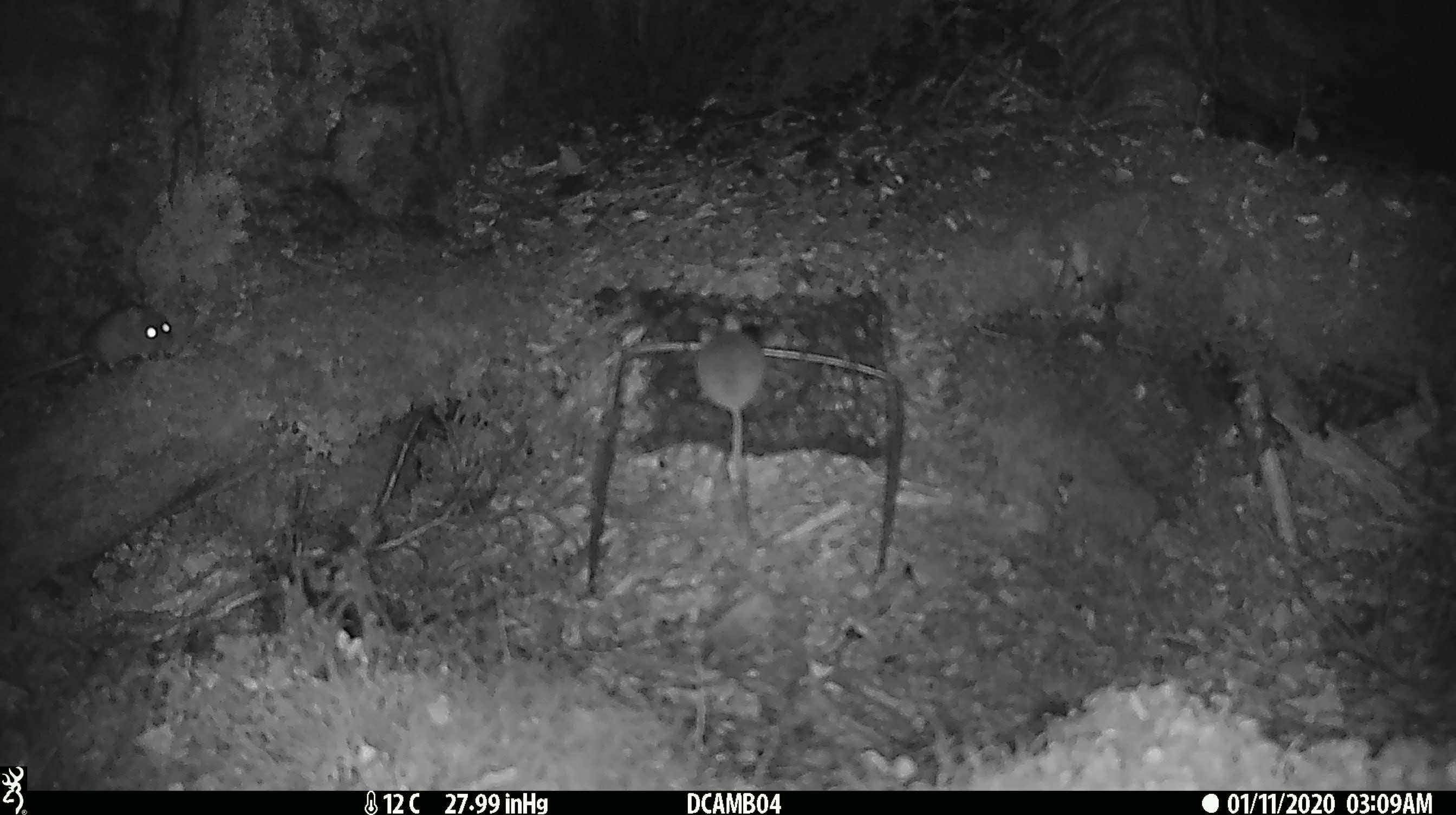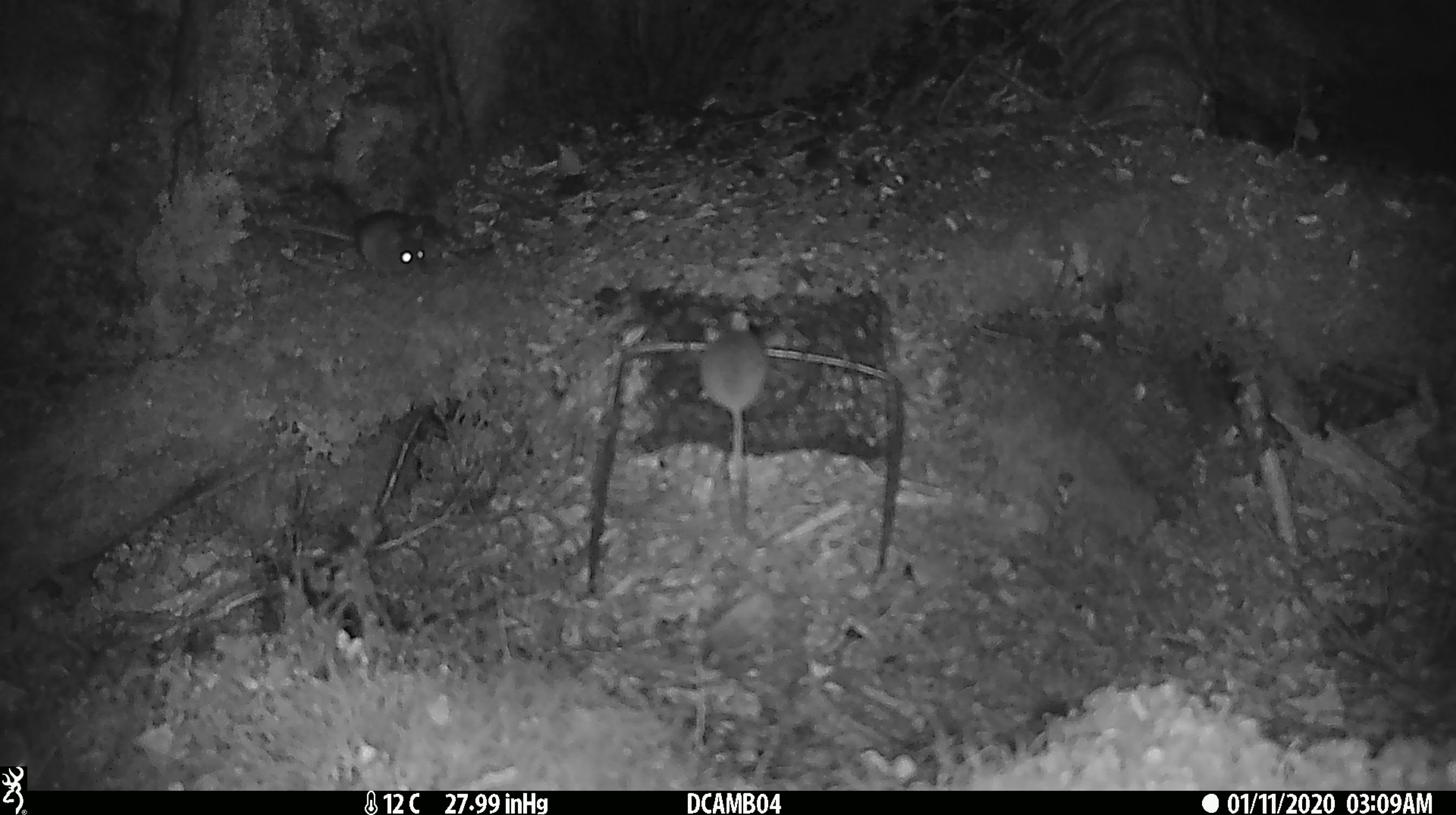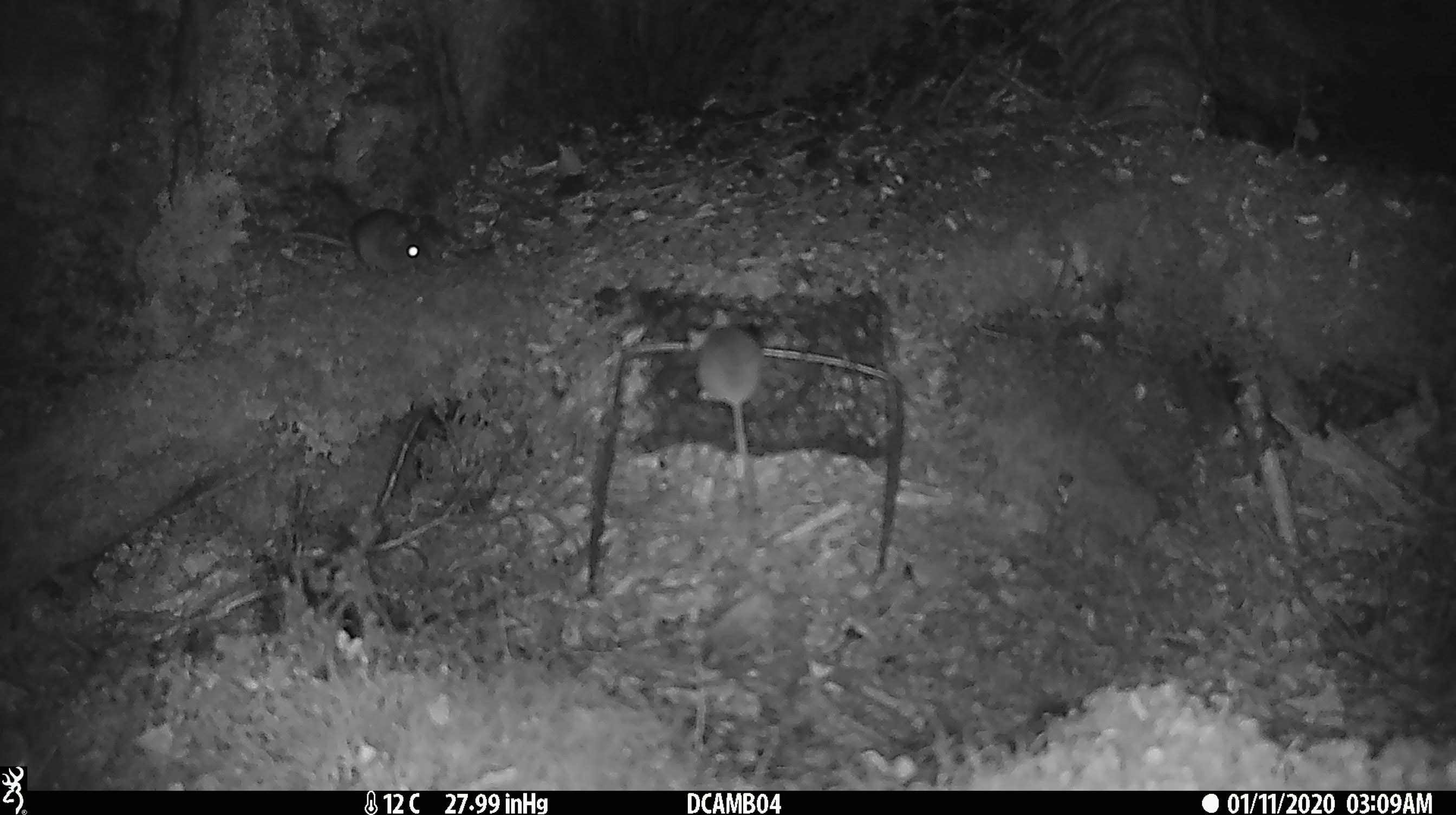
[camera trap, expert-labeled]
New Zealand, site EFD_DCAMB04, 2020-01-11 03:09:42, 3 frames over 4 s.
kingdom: Animalia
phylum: Chordata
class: Mammalia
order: Rodentia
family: Muridae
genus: Mus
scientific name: Mus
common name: mouse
Mouse (Mus).